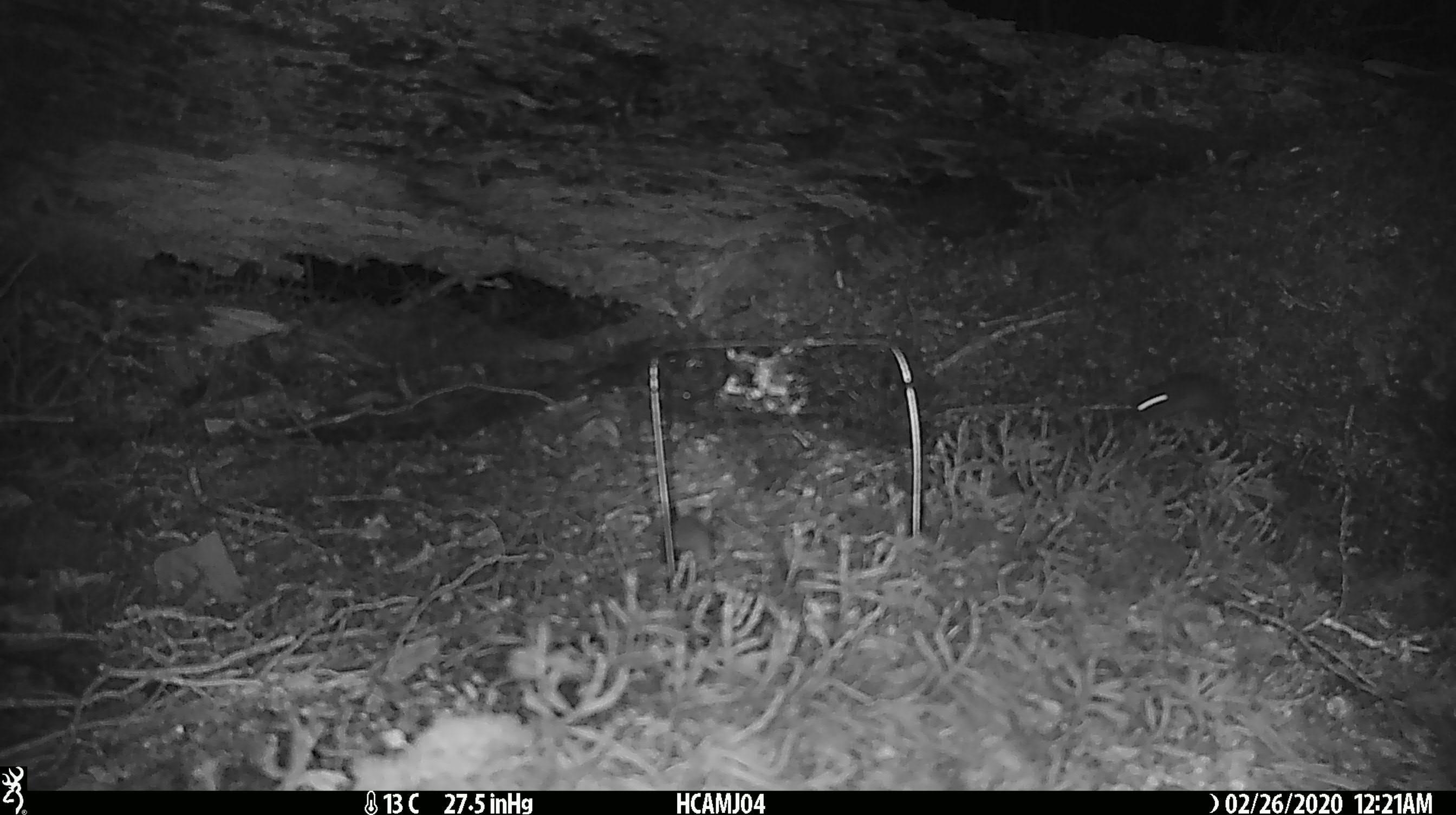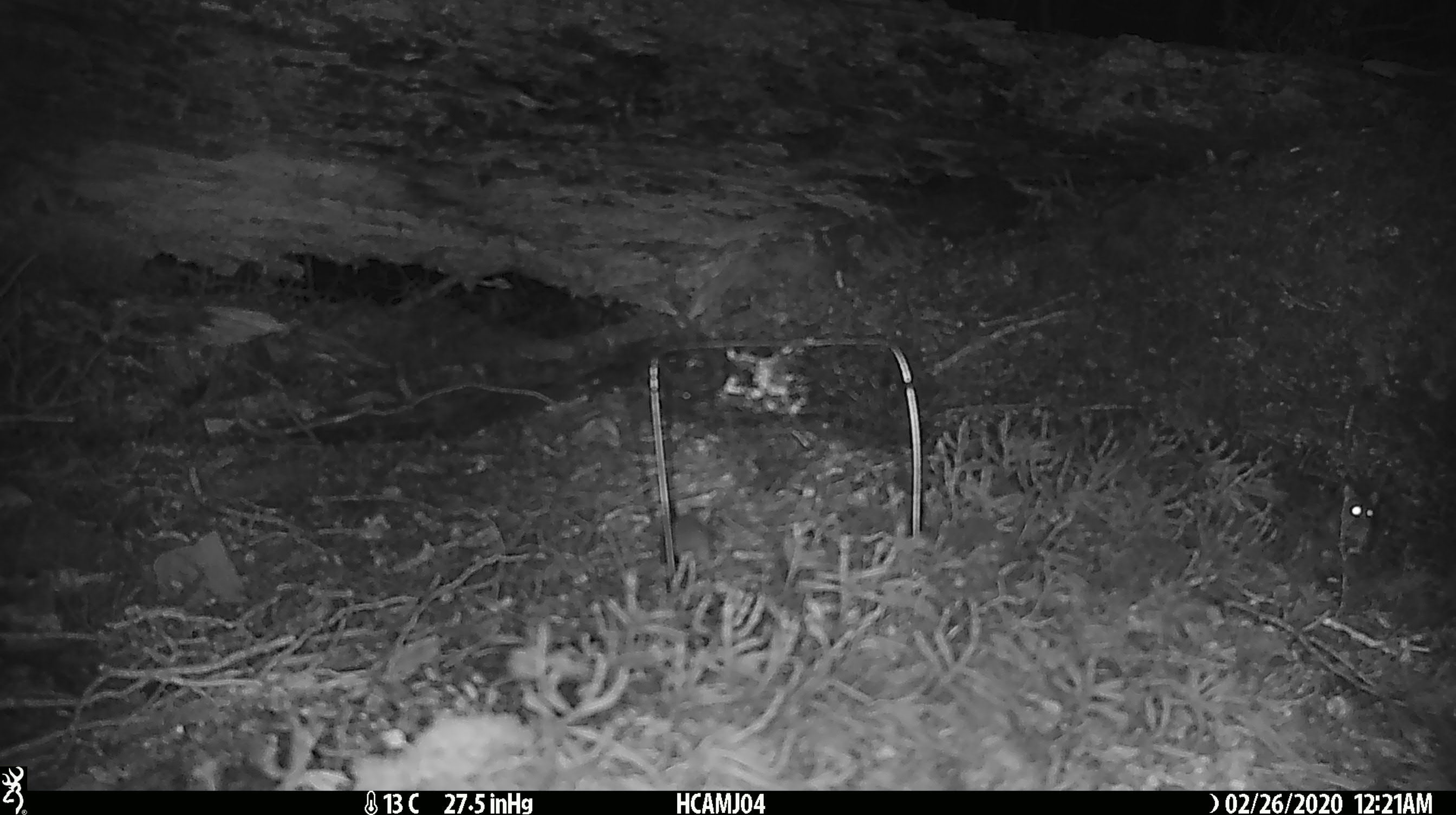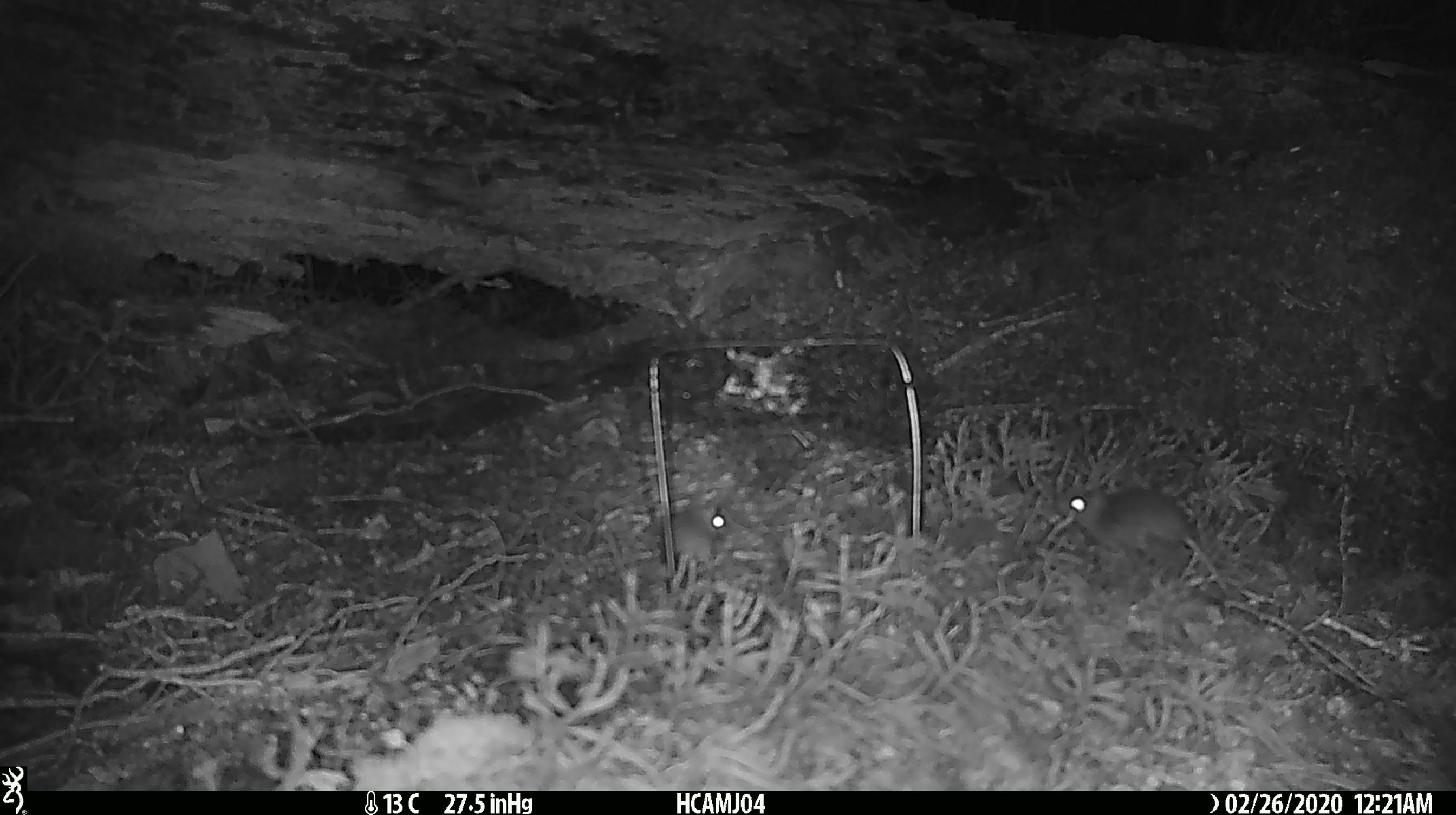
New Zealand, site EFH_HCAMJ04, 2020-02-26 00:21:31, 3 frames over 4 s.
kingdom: Animalia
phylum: Chordata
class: Mammalia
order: Rodentia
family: Muridae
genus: Mus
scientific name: Mus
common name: mouse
Mouse (Mus).